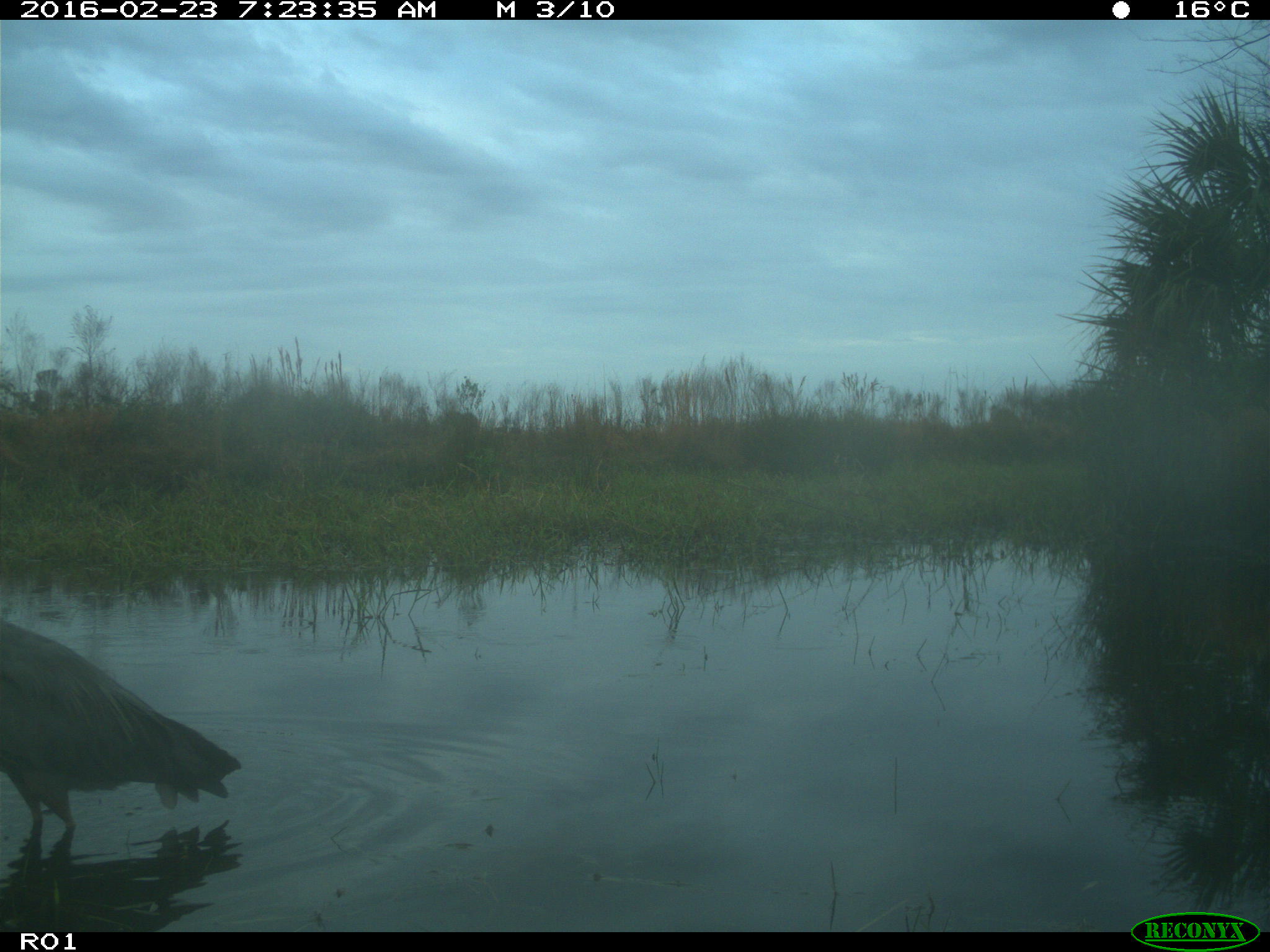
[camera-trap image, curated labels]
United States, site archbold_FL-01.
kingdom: Animalia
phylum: Chordata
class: Aves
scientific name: Aves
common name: birds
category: unidentified bird